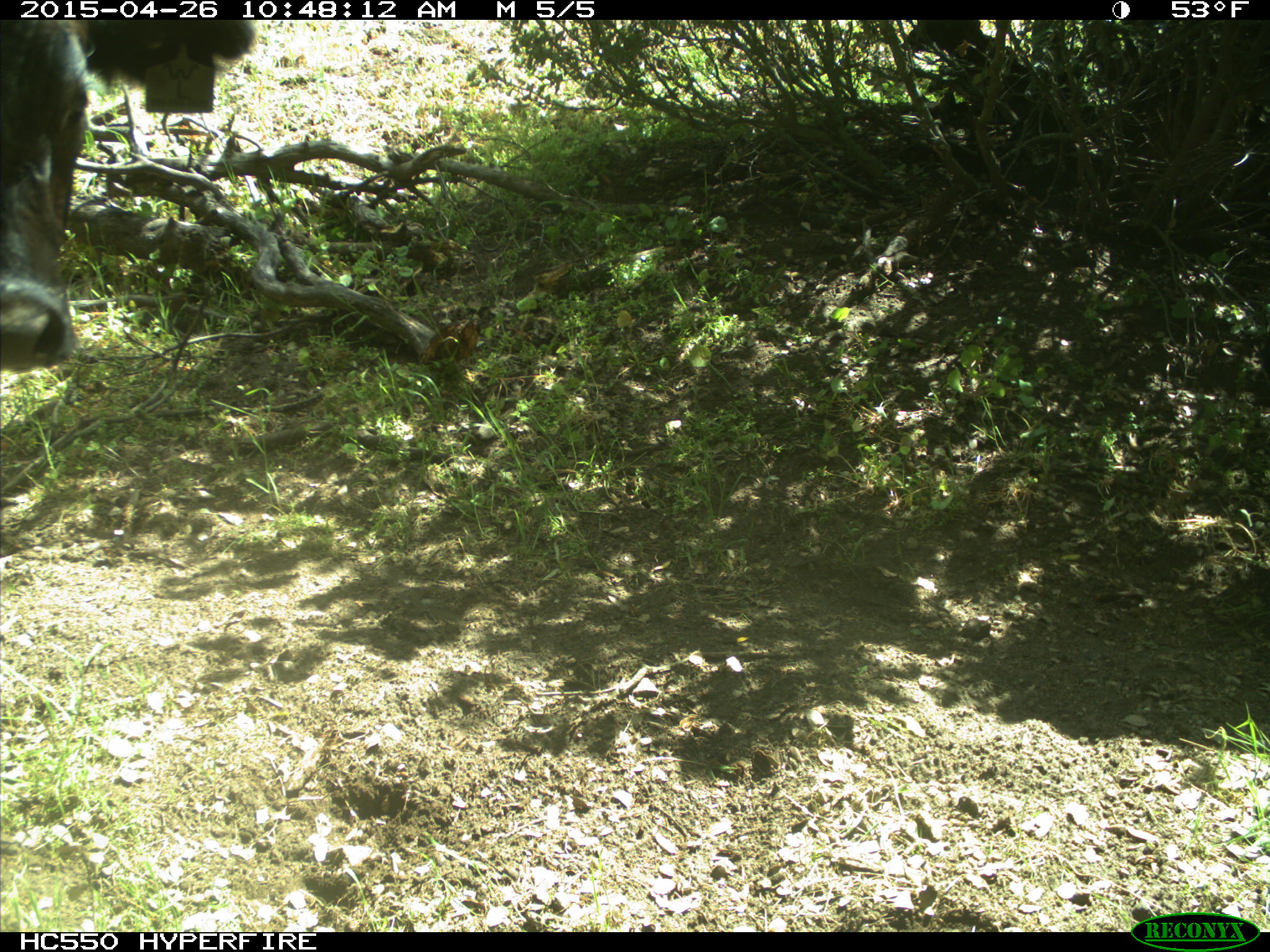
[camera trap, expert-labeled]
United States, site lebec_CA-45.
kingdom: Animalia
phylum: Chordata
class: Mammalia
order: Artiodactyla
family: Bovidae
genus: Bos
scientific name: Bos taurus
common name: domestic cow